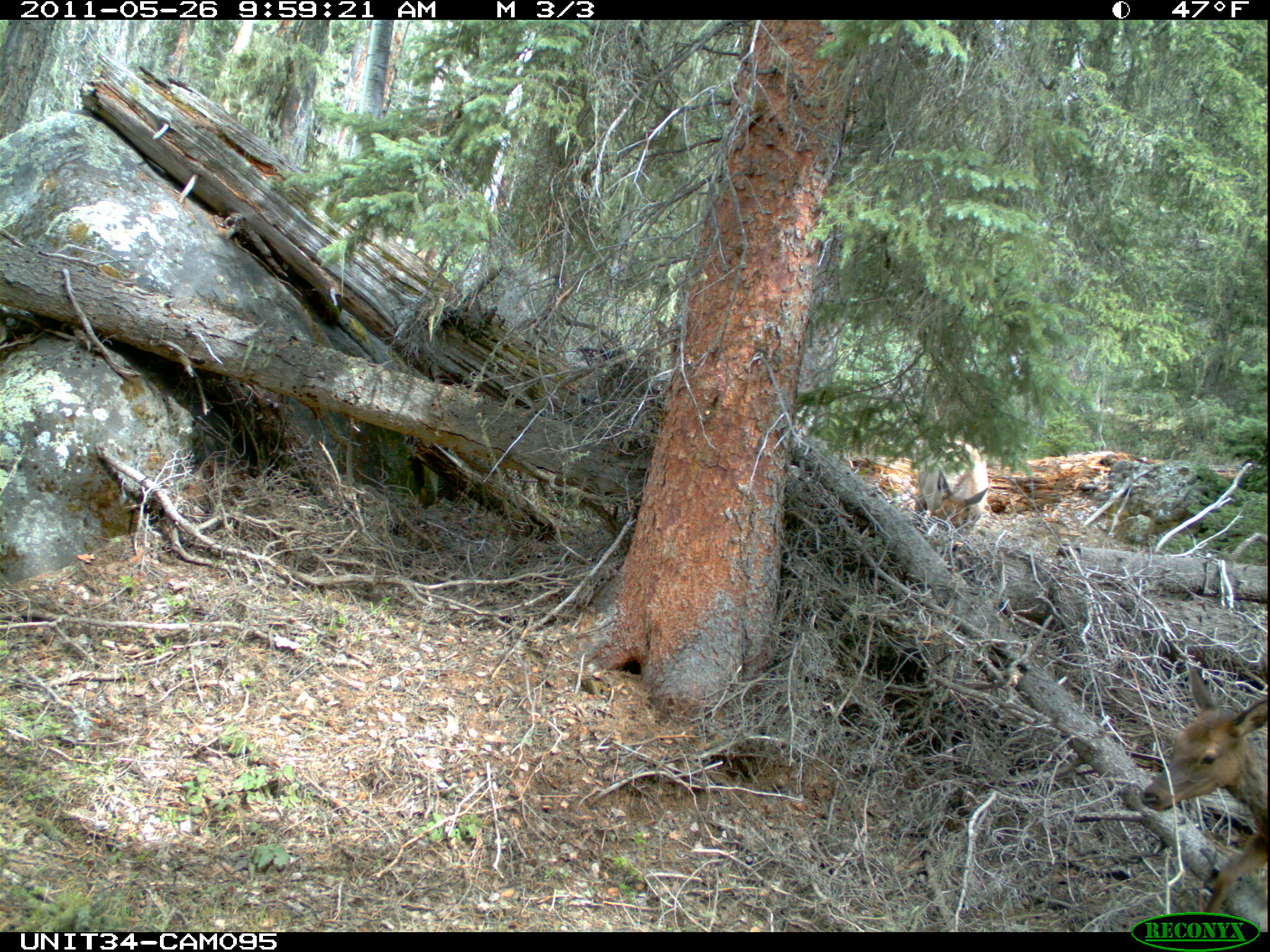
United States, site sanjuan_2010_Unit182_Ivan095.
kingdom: Animalia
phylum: Chordata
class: Mammalia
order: Artiodactyla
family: Cervidae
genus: Cervus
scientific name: Cervus elaphus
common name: red deer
Cervus elaphus (red deer).